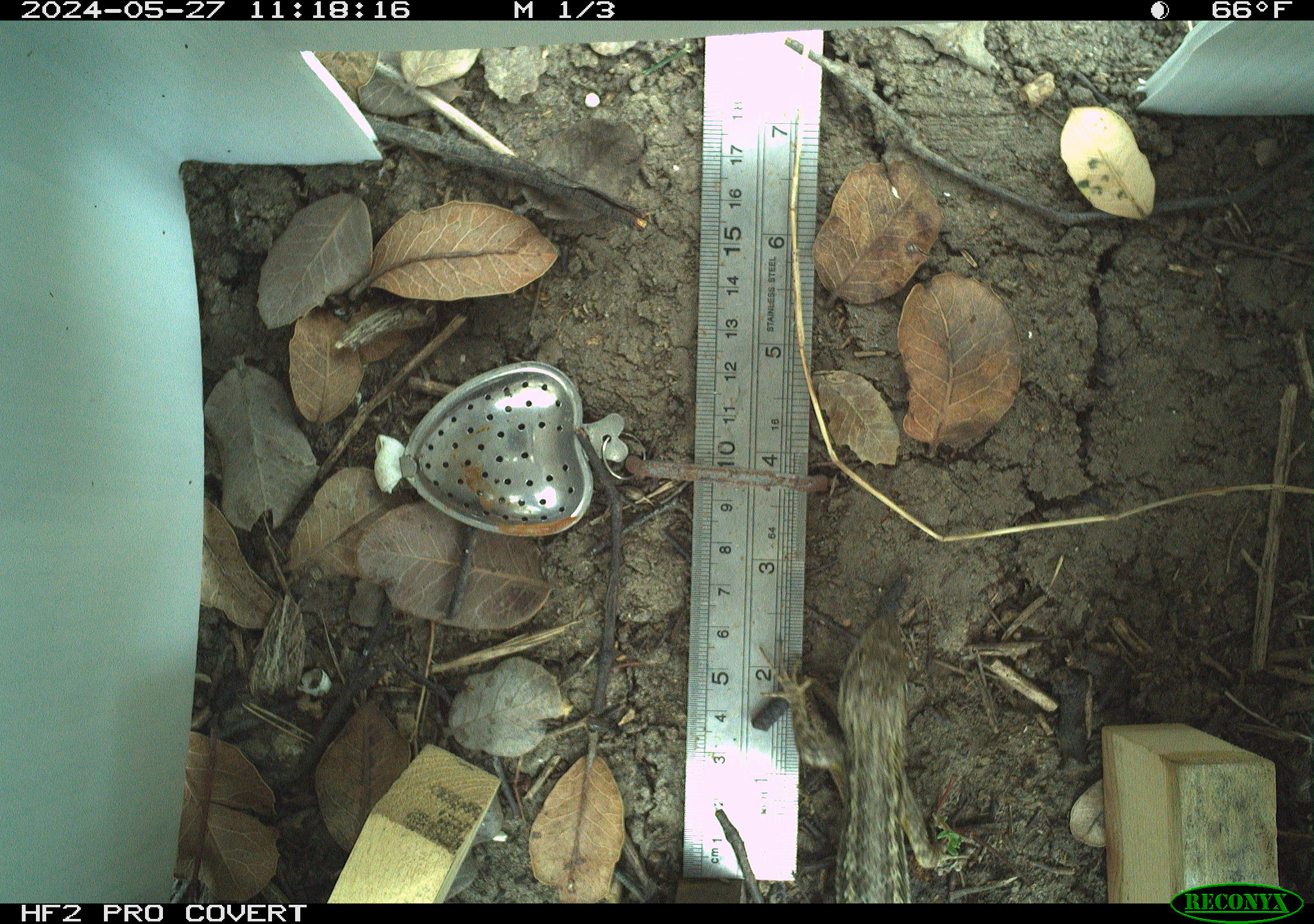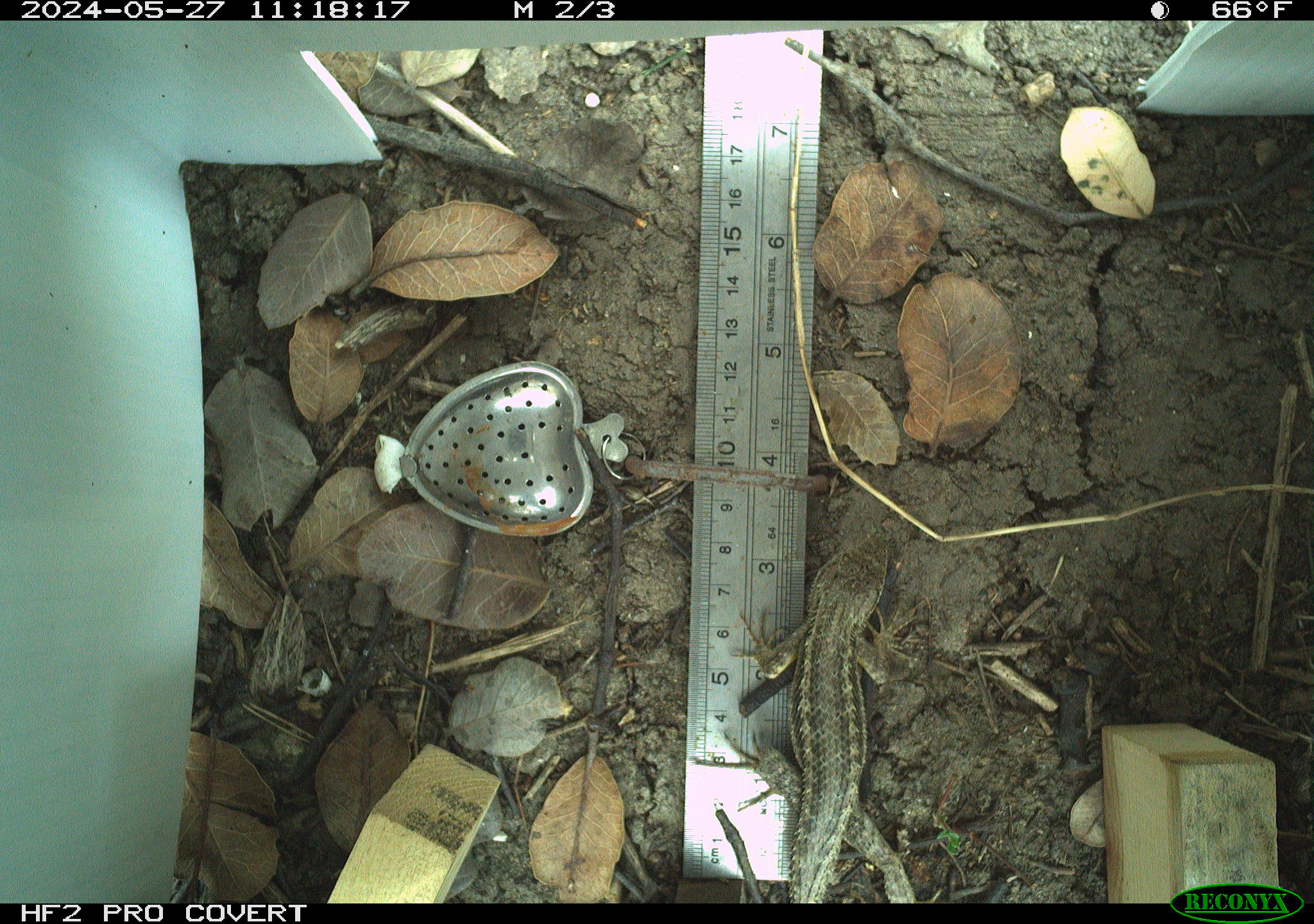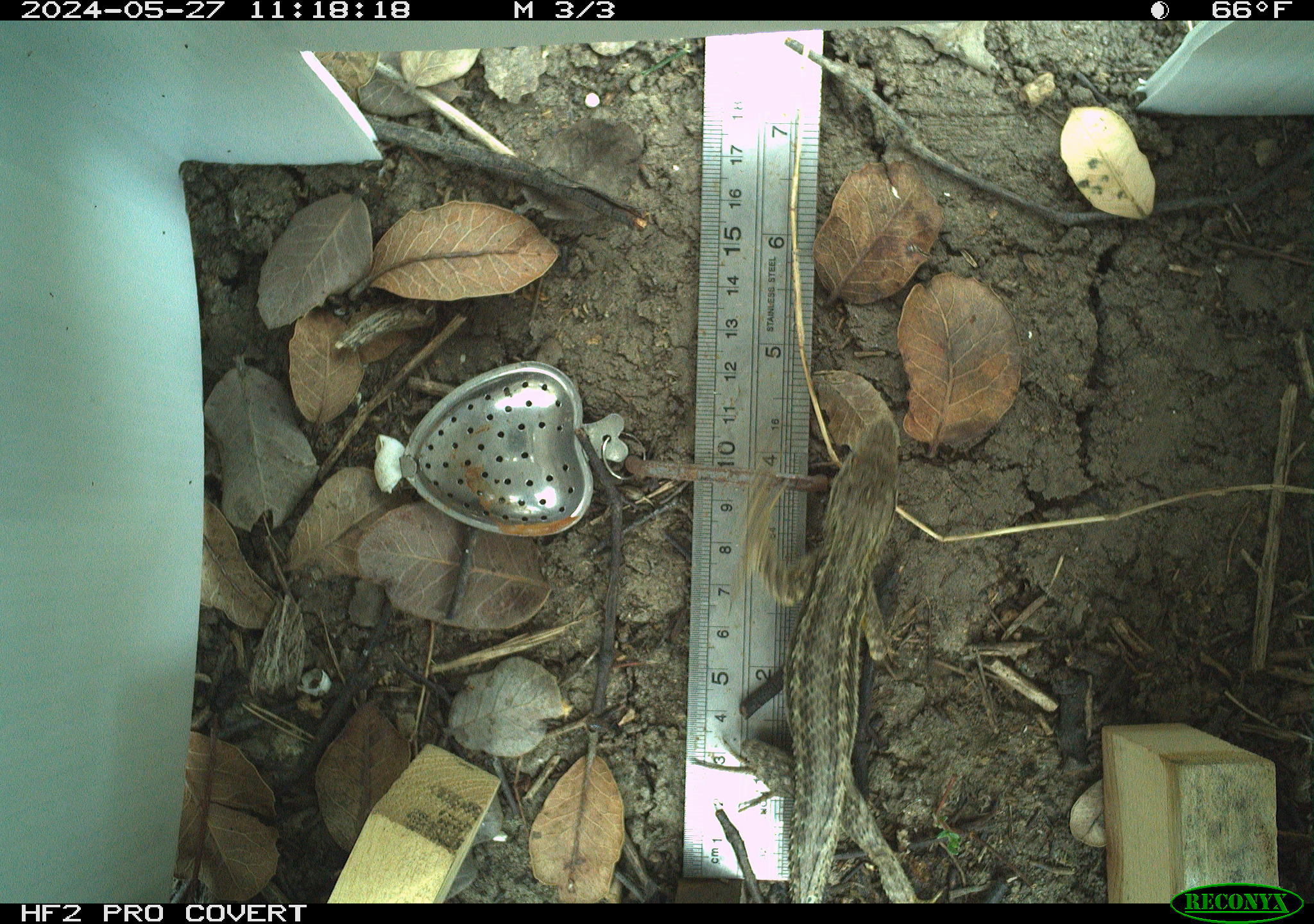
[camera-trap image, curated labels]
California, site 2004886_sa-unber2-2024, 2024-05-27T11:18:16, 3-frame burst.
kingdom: Animalia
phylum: Chordata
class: Reptilia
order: Squamata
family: Phrynosomatidae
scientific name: Phrynosomatidae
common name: phrynosomatid lizards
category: phrynosomatidae family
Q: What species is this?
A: Phrynosomatidae family (phrynosomatid lizards) (Phrynosomatidae).